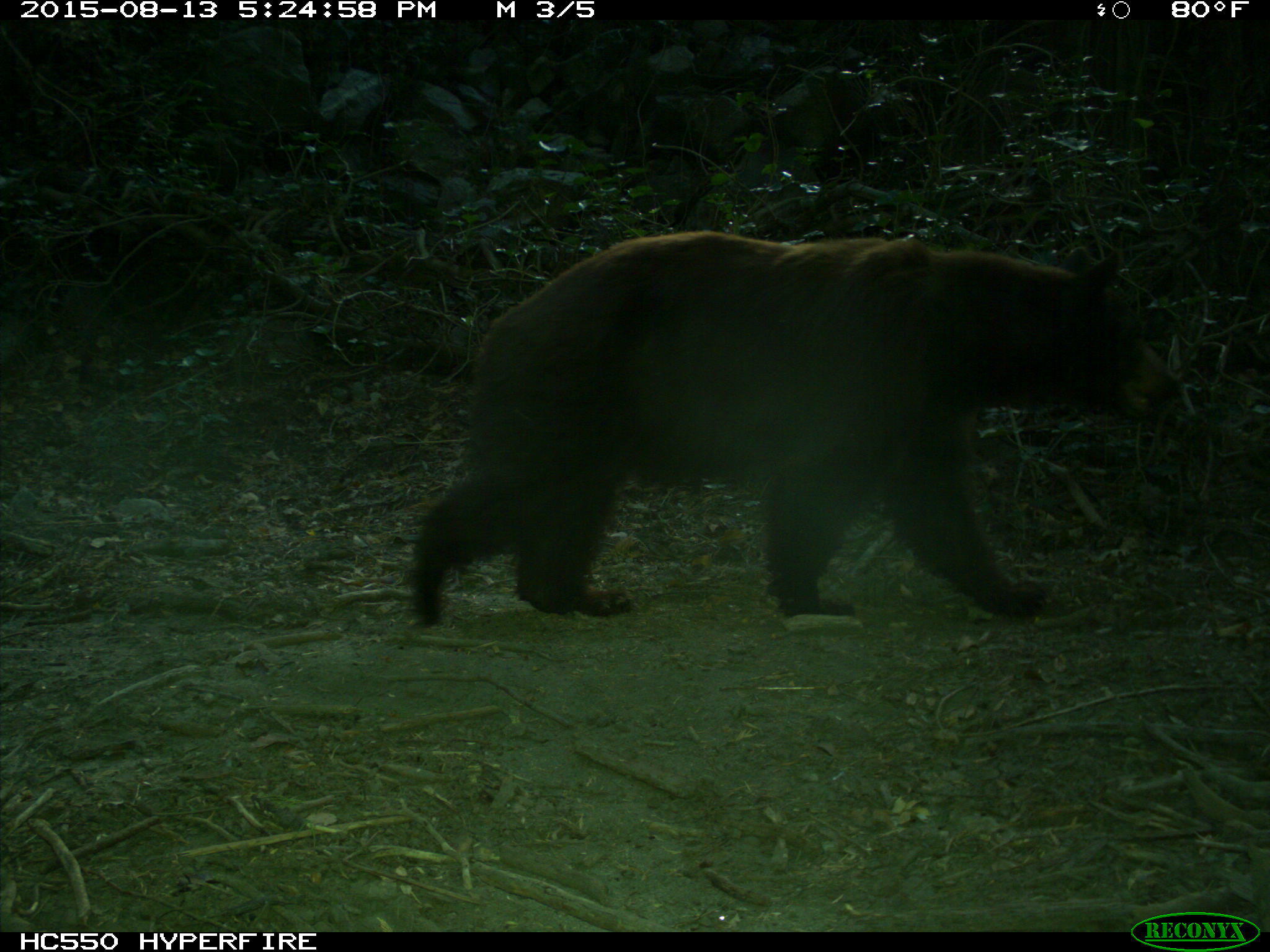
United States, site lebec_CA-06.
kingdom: Animalia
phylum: Chordata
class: Mammalia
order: Carnivora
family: Ursidae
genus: Ursus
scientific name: Ursus americanus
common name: american black bear